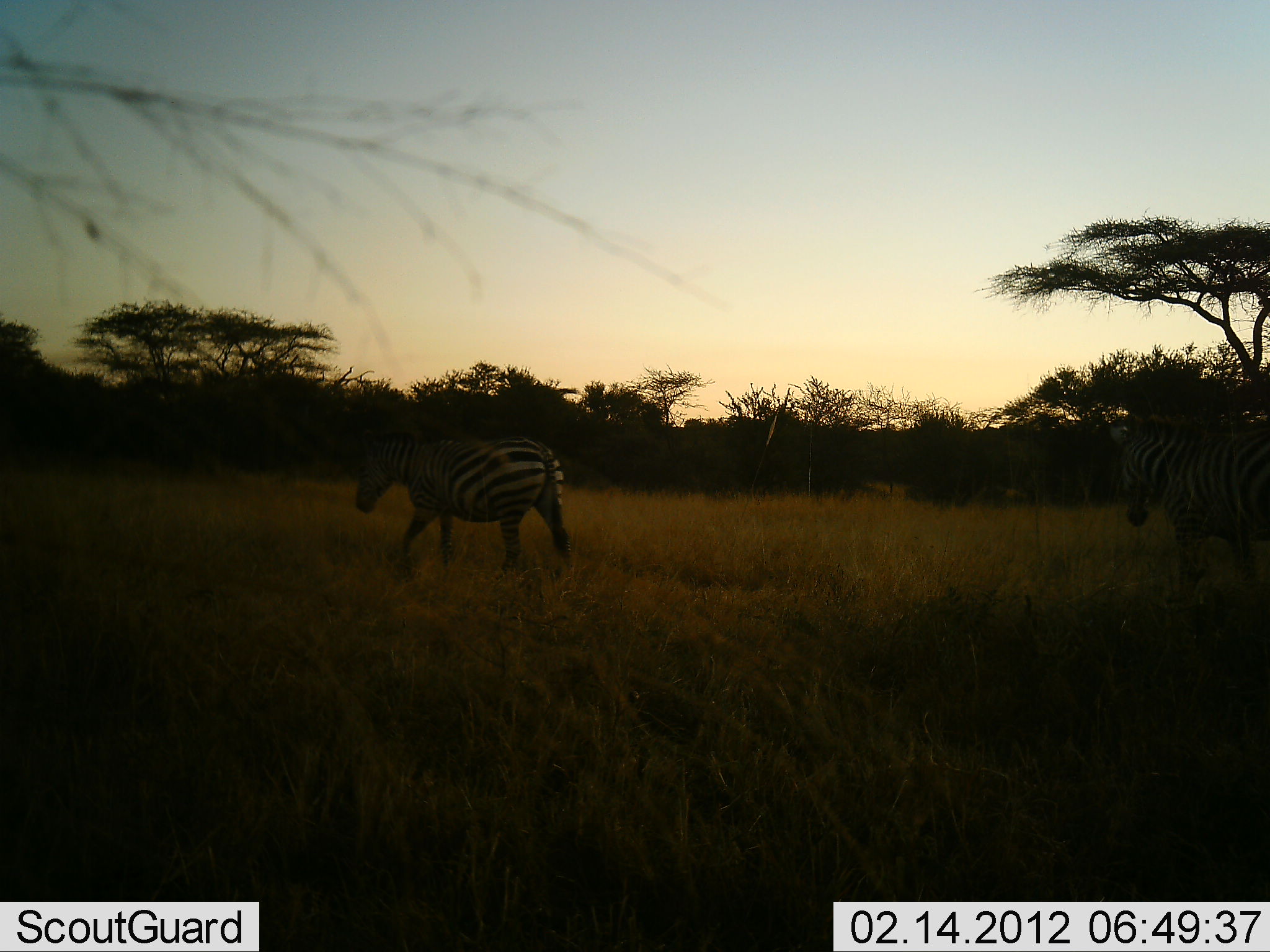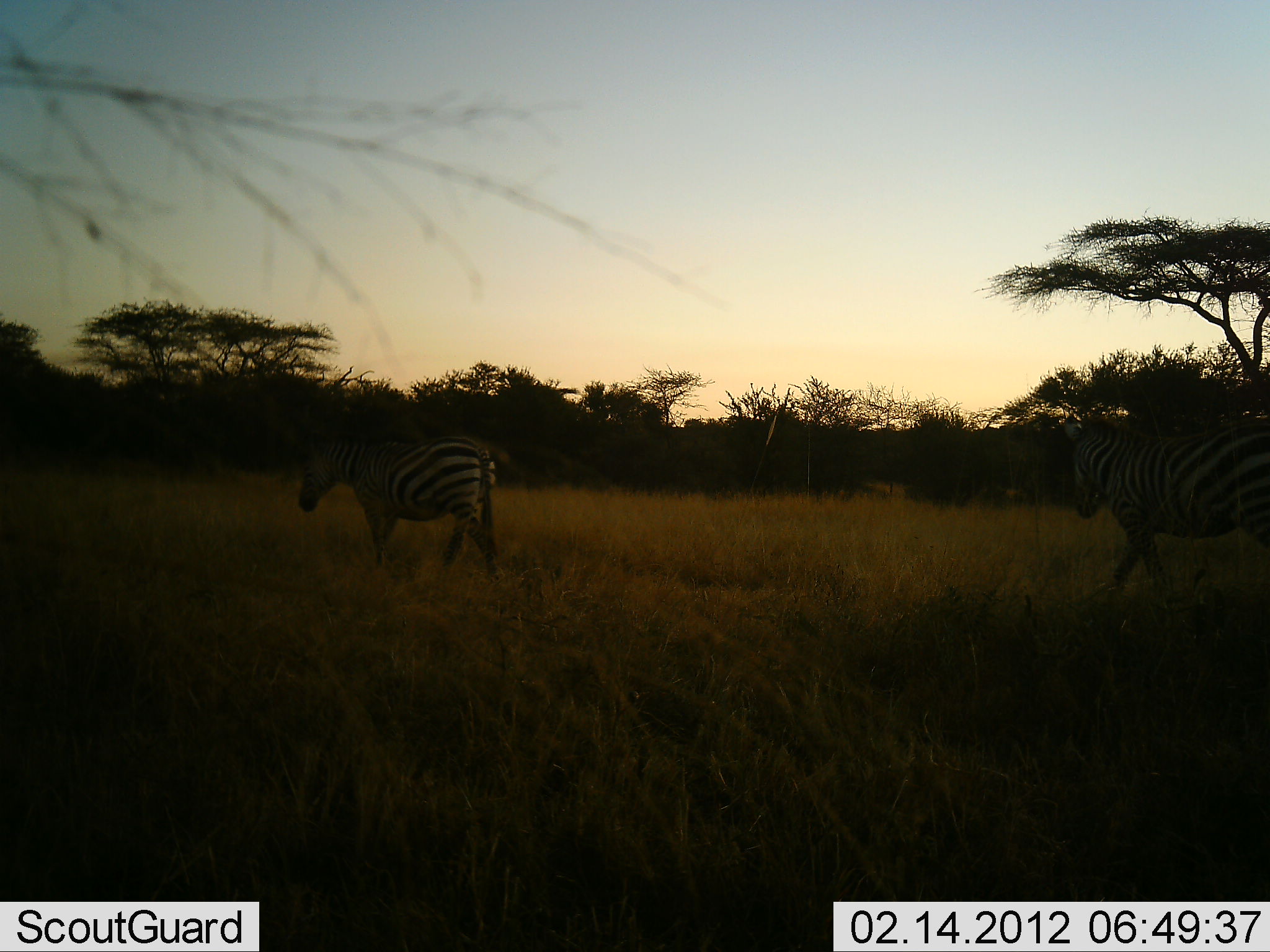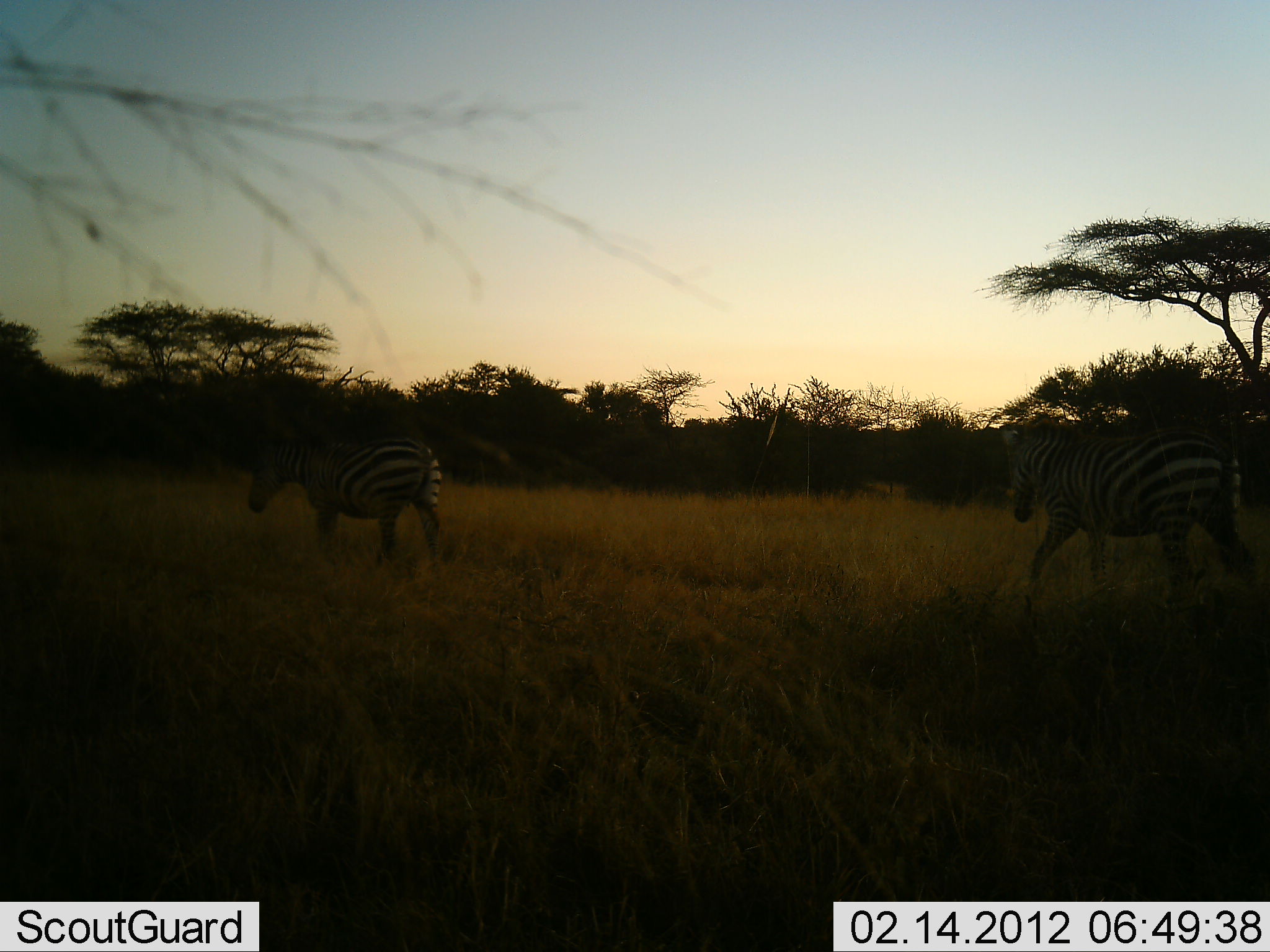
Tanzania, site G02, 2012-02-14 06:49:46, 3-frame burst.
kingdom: Animalia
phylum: Chordata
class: Mammalia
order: Perissodactyla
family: Equidae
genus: Equus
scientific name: Equus quagga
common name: plains zebra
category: zebra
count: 2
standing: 0%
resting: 0%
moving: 100%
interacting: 0%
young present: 0%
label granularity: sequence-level